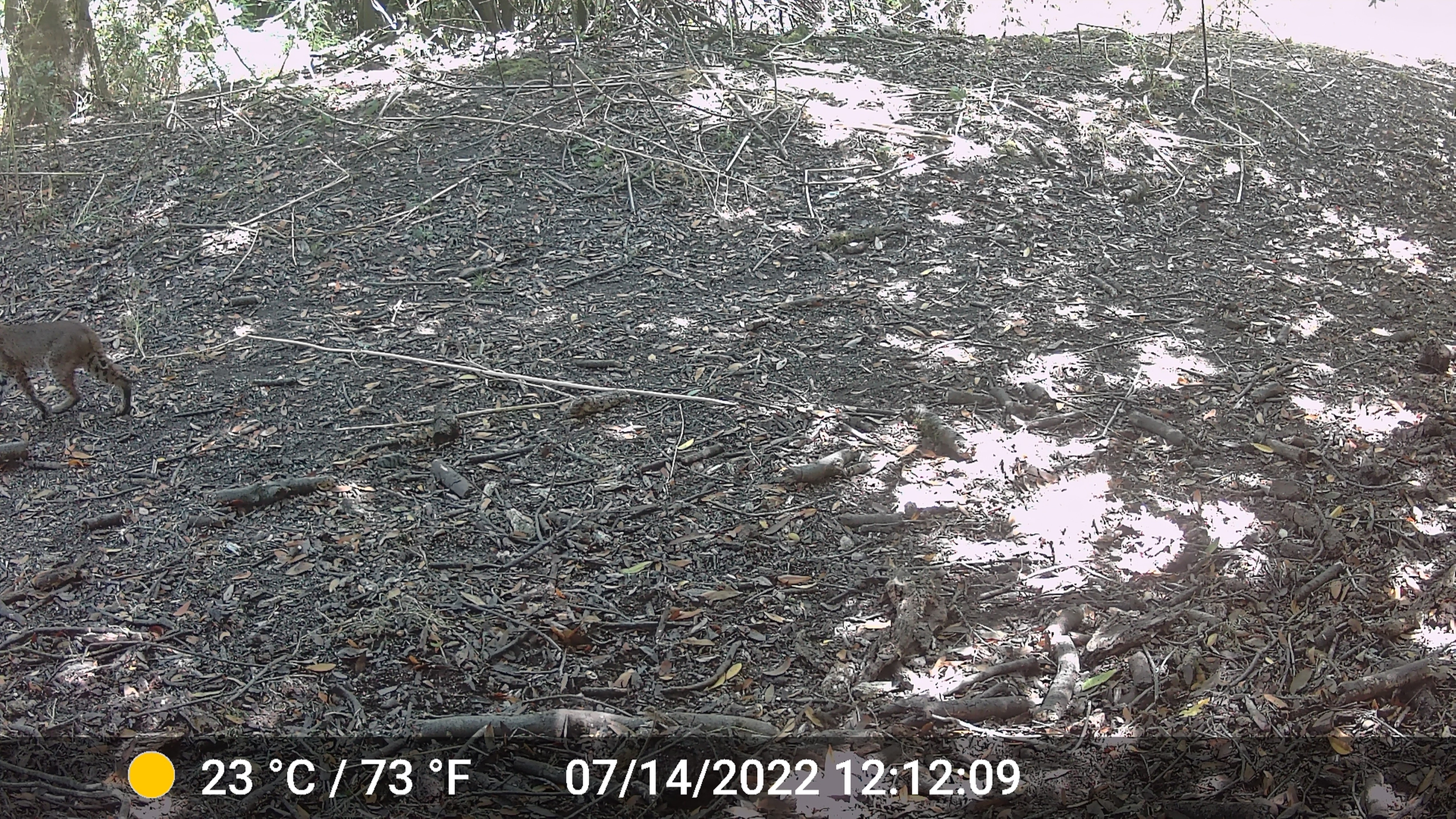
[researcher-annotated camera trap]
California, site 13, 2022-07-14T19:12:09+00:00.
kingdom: Animalia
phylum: Chordata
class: Mammalia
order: Carnivora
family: Felidae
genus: Lynx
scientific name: Lynx rufus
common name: bobcat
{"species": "bobcat (Lynx rufus)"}